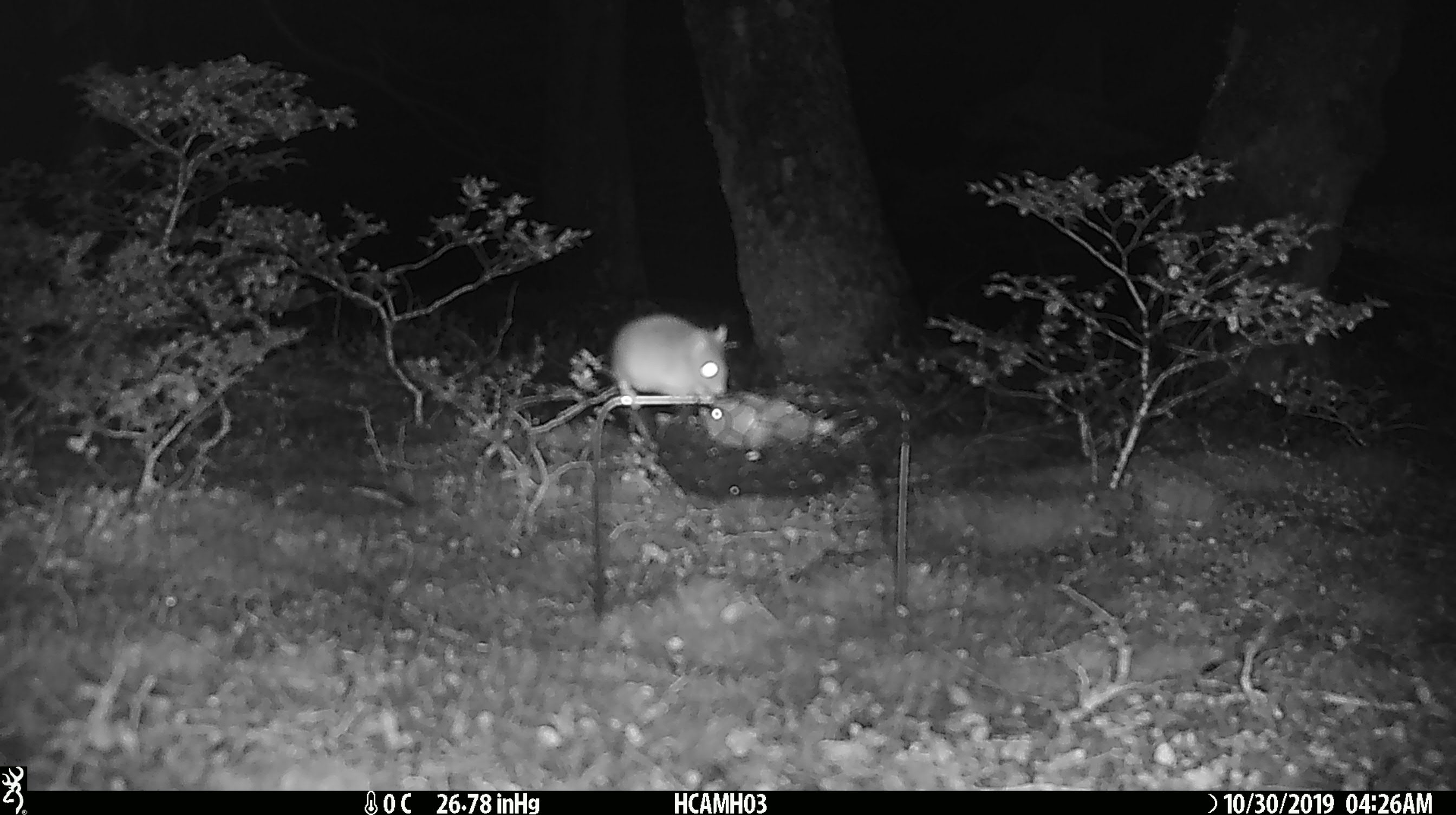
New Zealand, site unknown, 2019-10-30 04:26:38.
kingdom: Animalia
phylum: Chordata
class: Mammalia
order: Rodentia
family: Muridae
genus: Mus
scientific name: Mus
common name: mouse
Mouse (Mus).